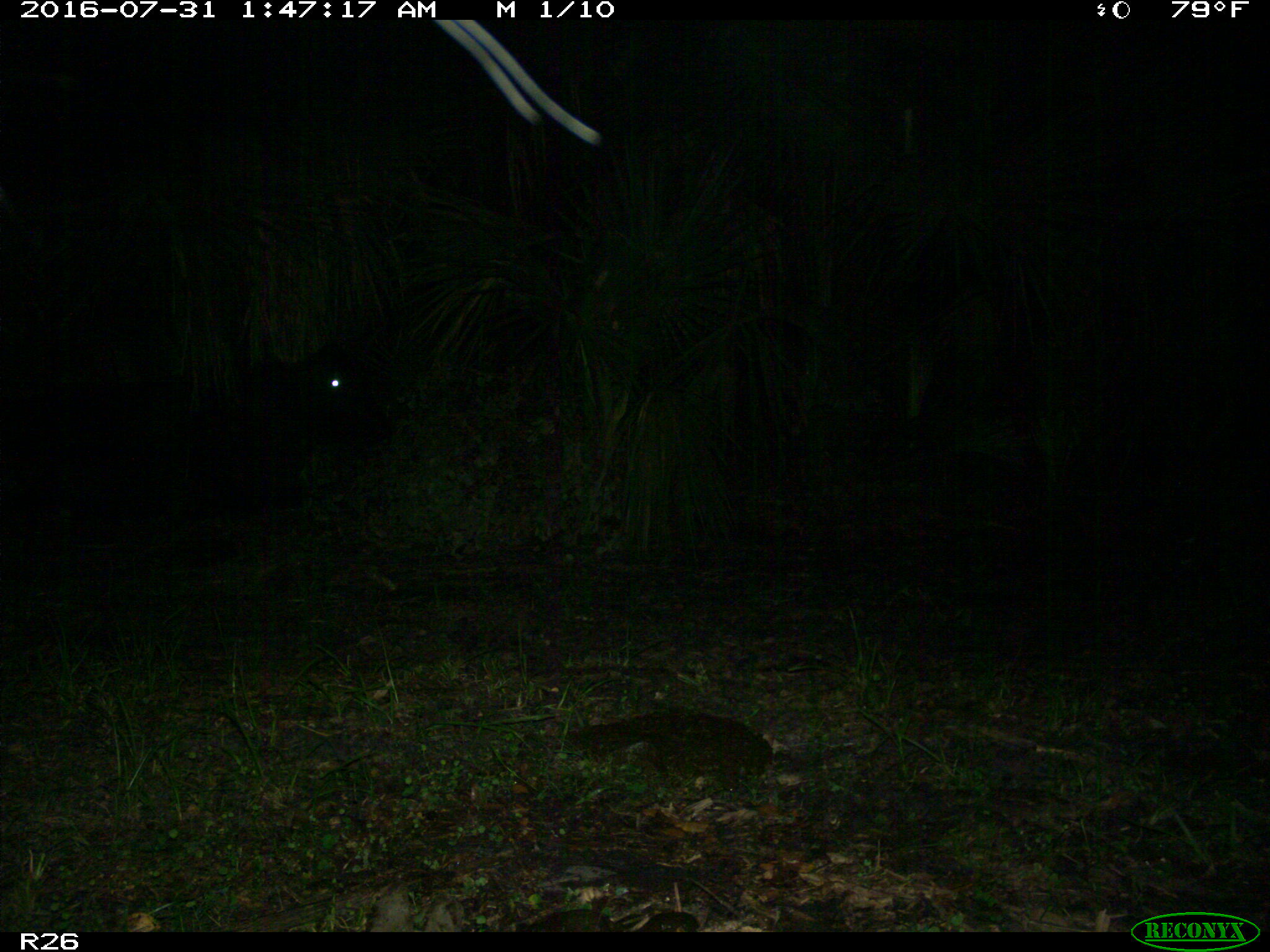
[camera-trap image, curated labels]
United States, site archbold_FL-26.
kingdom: Animalia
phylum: Chordata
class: Mammalia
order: Artiodactyla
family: Bovidae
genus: Bos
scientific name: Bos taurus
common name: domestic cow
Bos taurus (domestic cow).